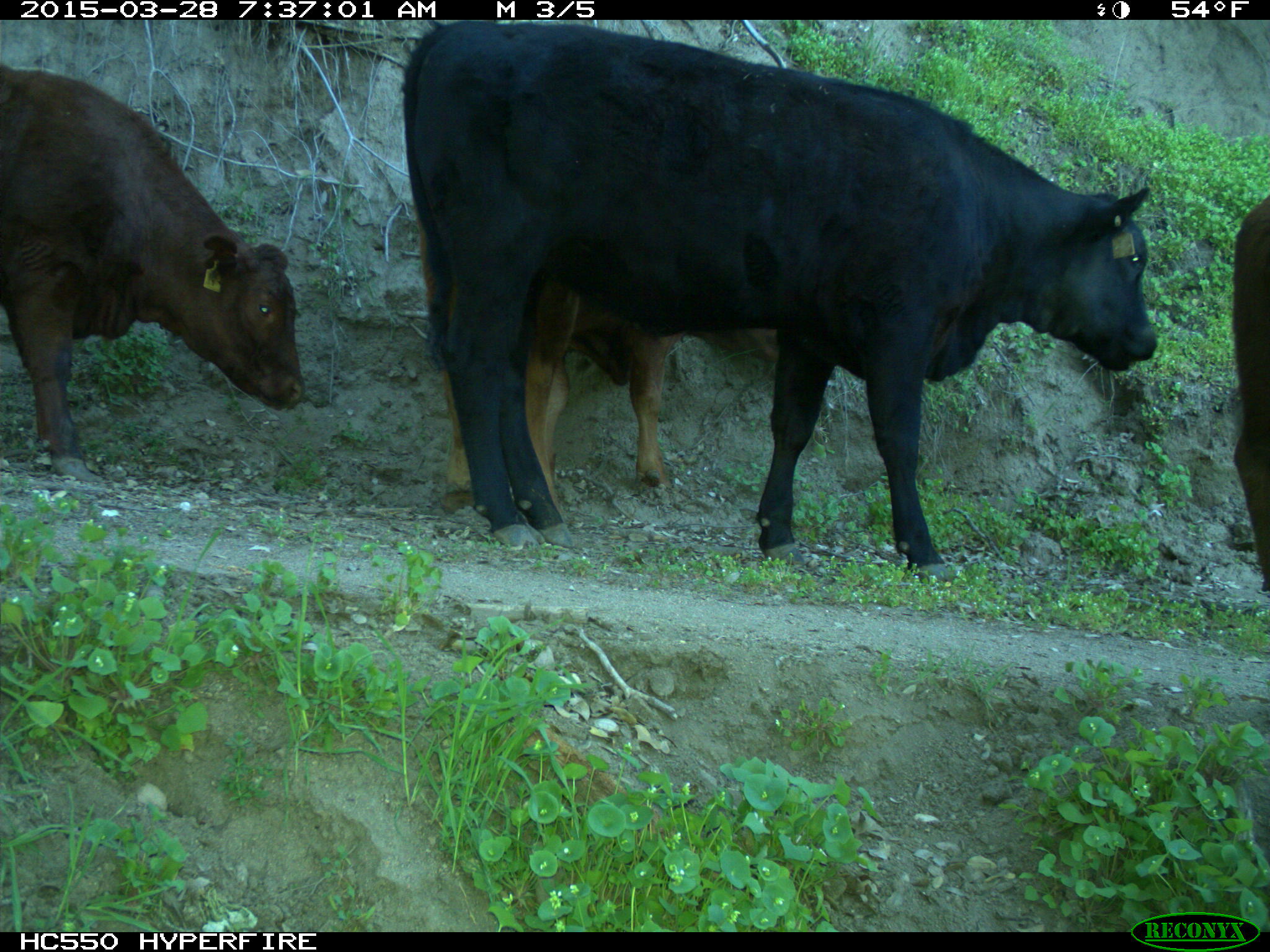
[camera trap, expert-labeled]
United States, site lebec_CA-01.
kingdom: Animalia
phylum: Chordata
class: Mammalia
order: Artiodactyla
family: Bovidae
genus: Bos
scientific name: Bos taurus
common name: domestic cow